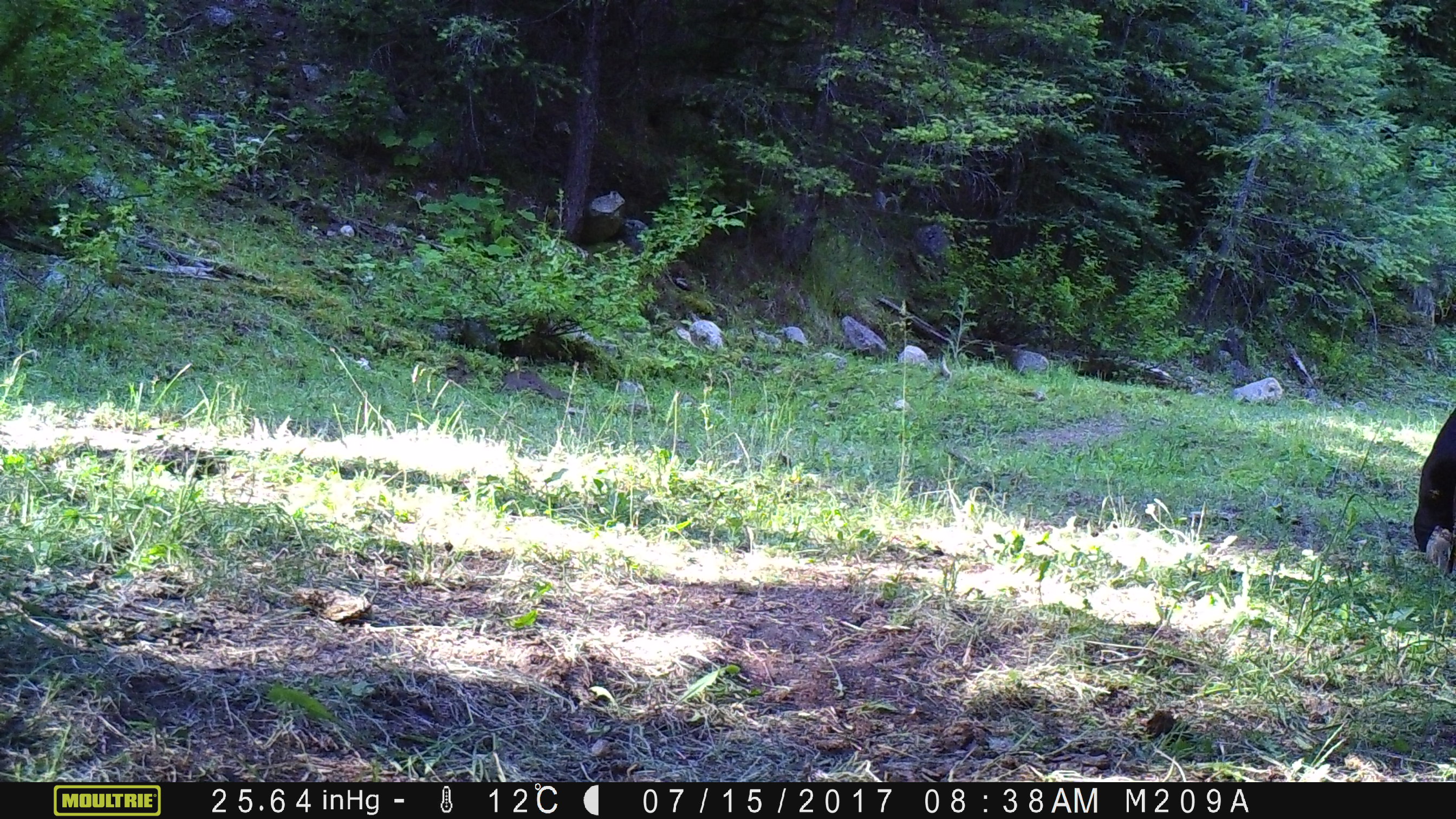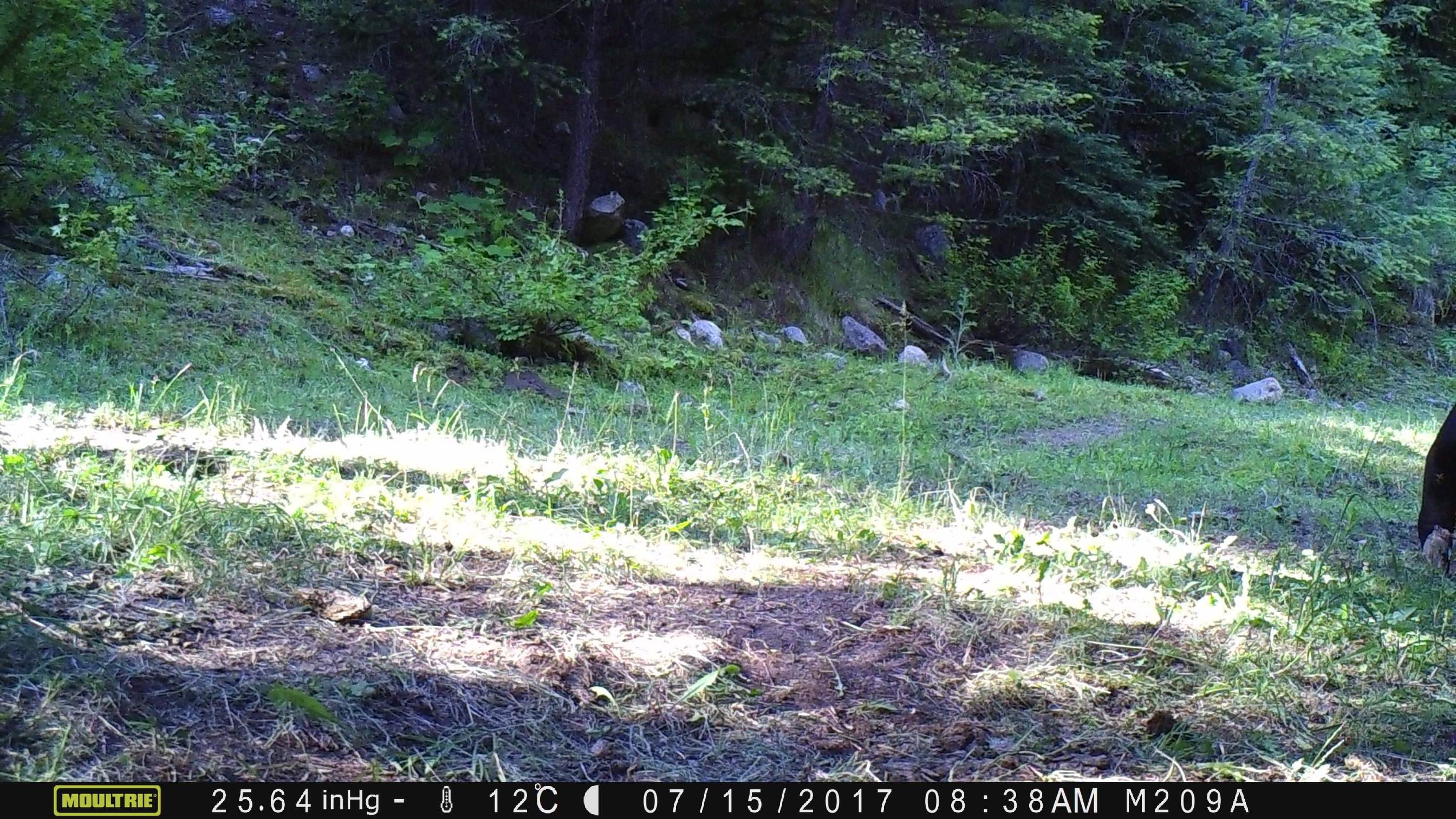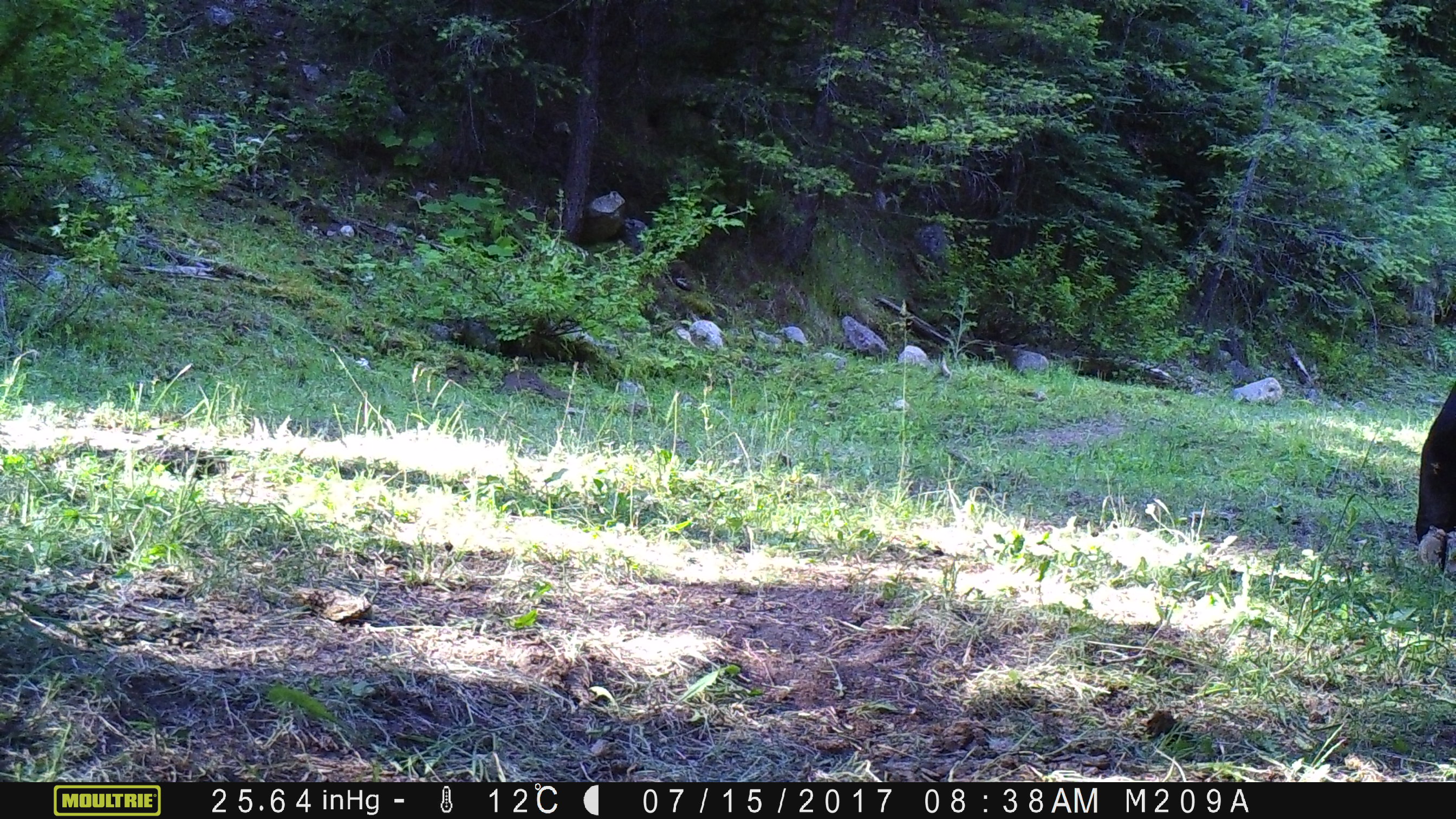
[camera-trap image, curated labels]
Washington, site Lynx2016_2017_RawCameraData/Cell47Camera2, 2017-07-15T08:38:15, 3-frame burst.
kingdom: Animalia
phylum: Chordata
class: Mammalia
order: Artiodactyla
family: Bovidae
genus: Bos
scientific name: Bos taurus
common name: domestic cattle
Domestic cattle (Bos taurus). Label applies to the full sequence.